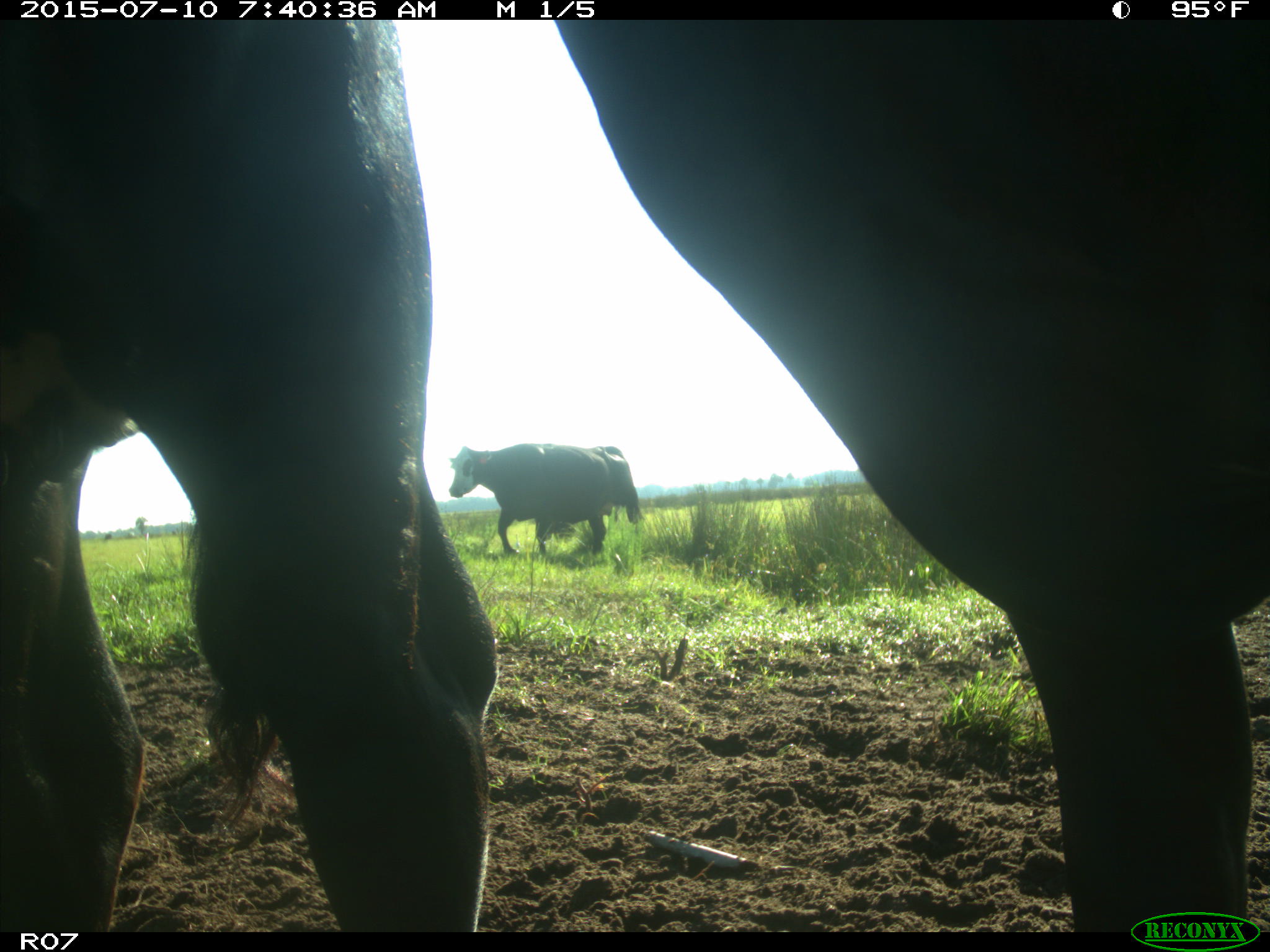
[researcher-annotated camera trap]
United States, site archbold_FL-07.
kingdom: Animalia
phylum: Chordata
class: Mammalia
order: Artiodactyla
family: Bovidae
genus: Bos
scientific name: Bos taurus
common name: domestic cow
Bos taurus (domestic cow).